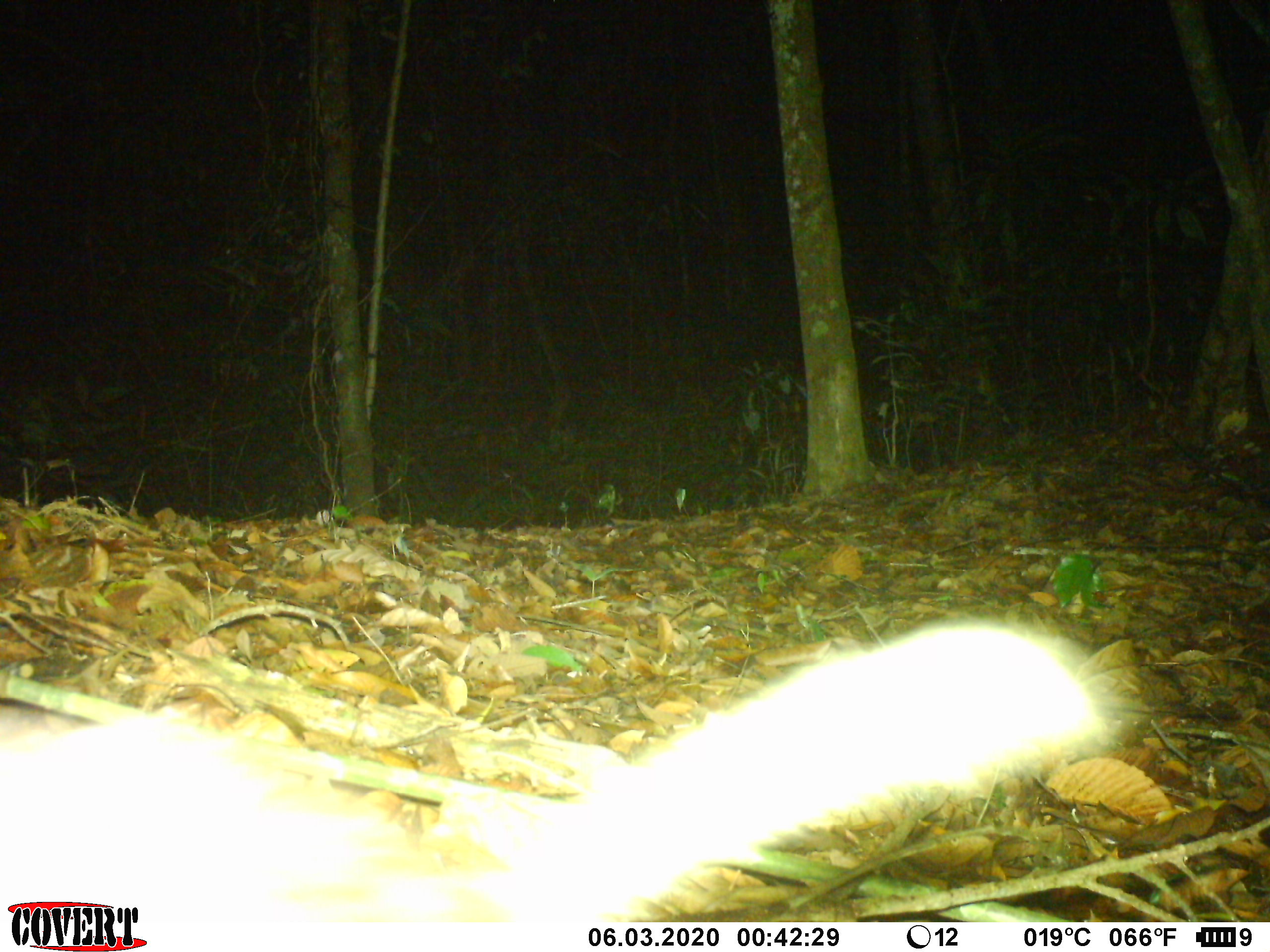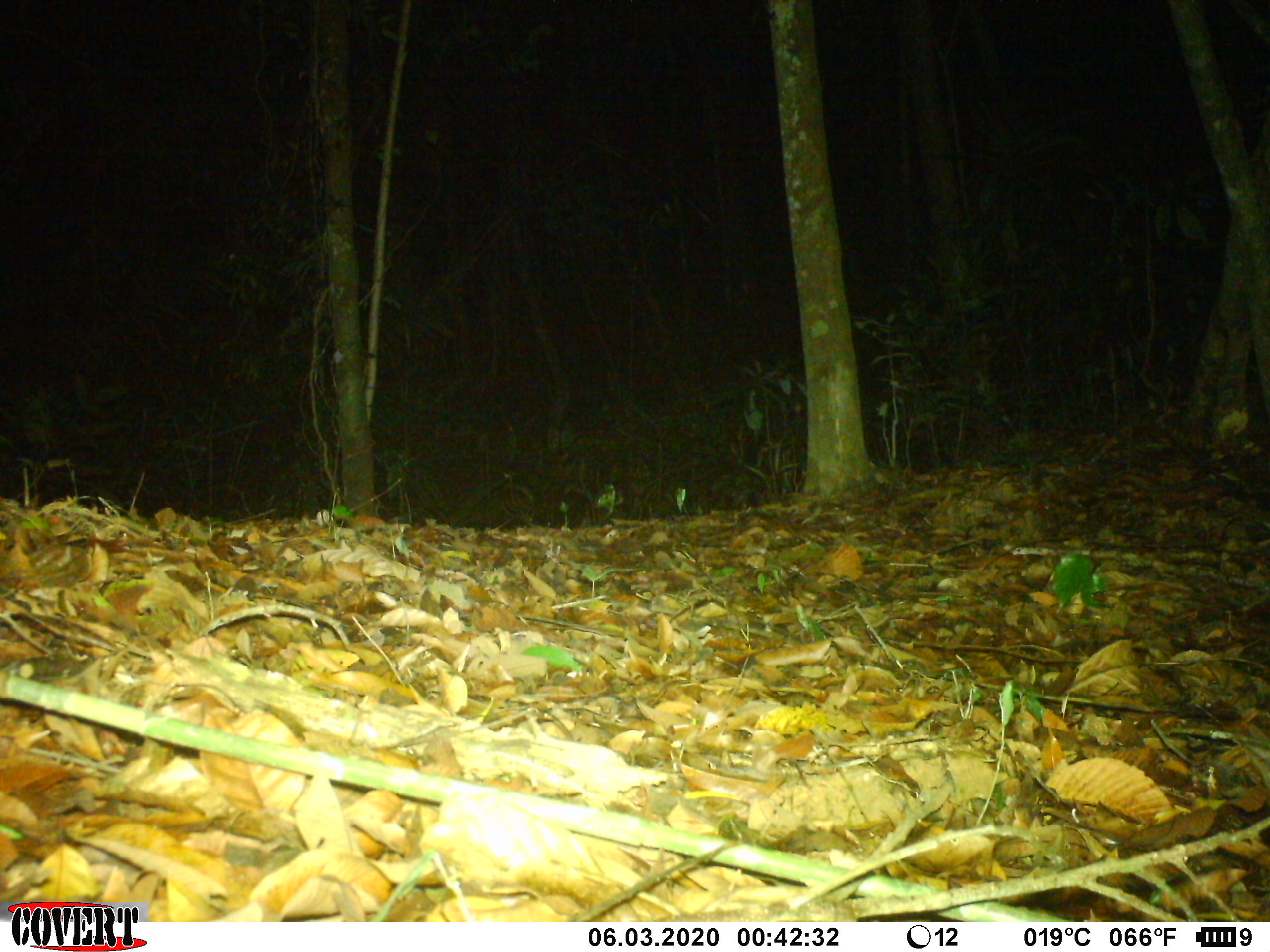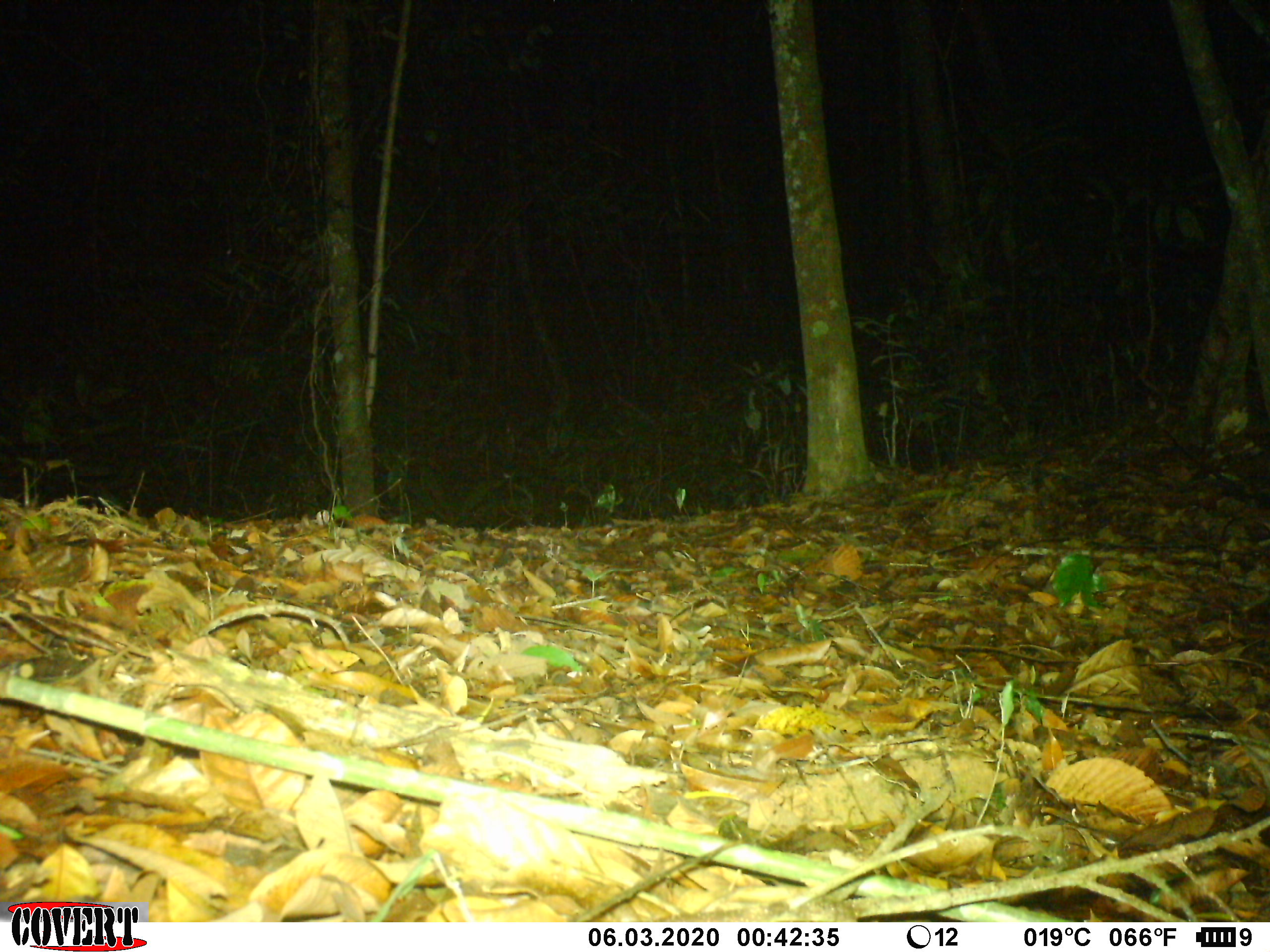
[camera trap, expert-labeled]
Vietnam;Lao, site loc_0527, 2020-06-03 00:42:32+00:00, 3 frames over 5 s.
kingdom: Animalia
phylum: Chordata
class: Mammalia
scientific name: Mammalia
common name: mammal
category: unidentified small mammal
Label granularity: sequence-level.